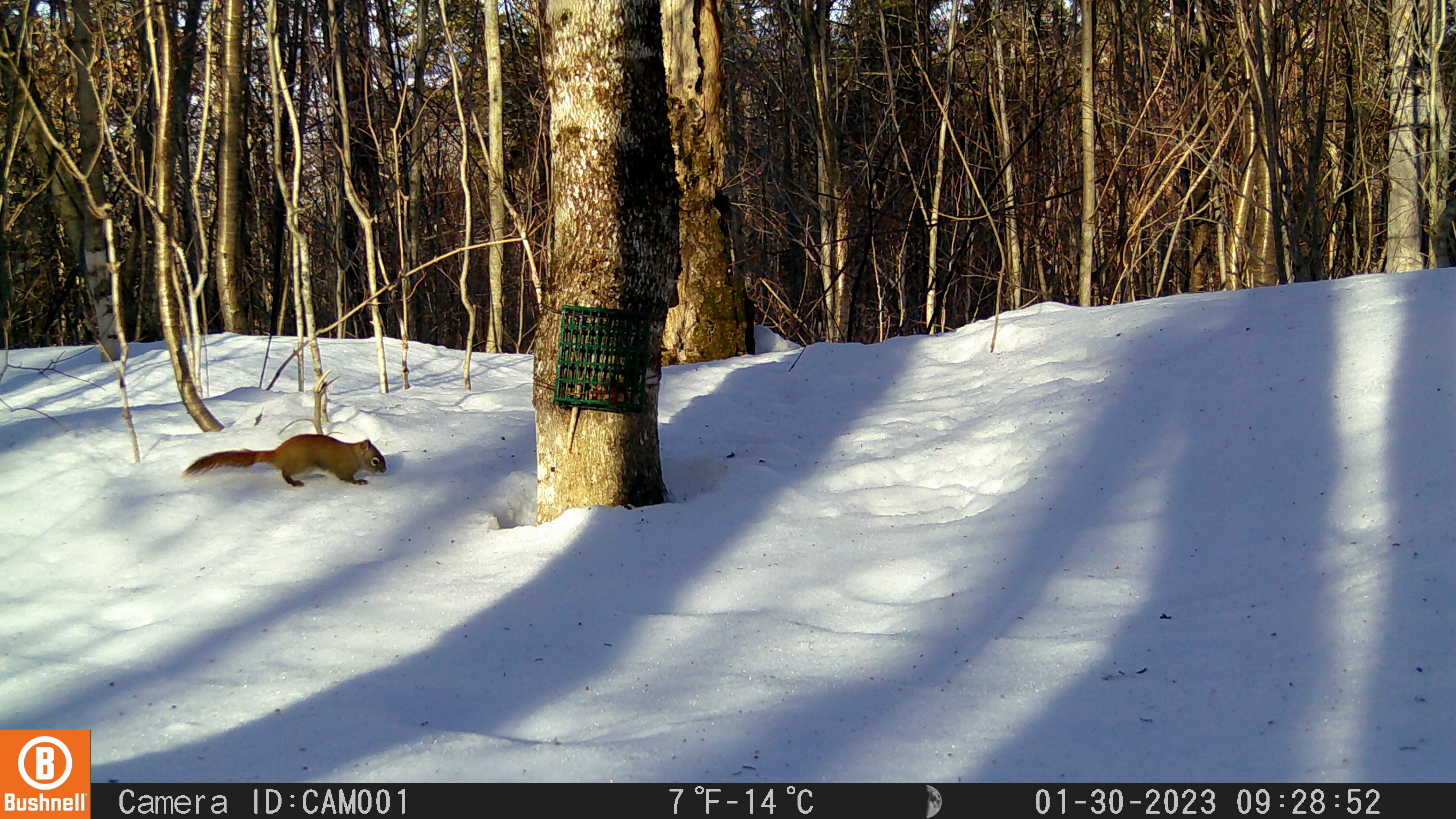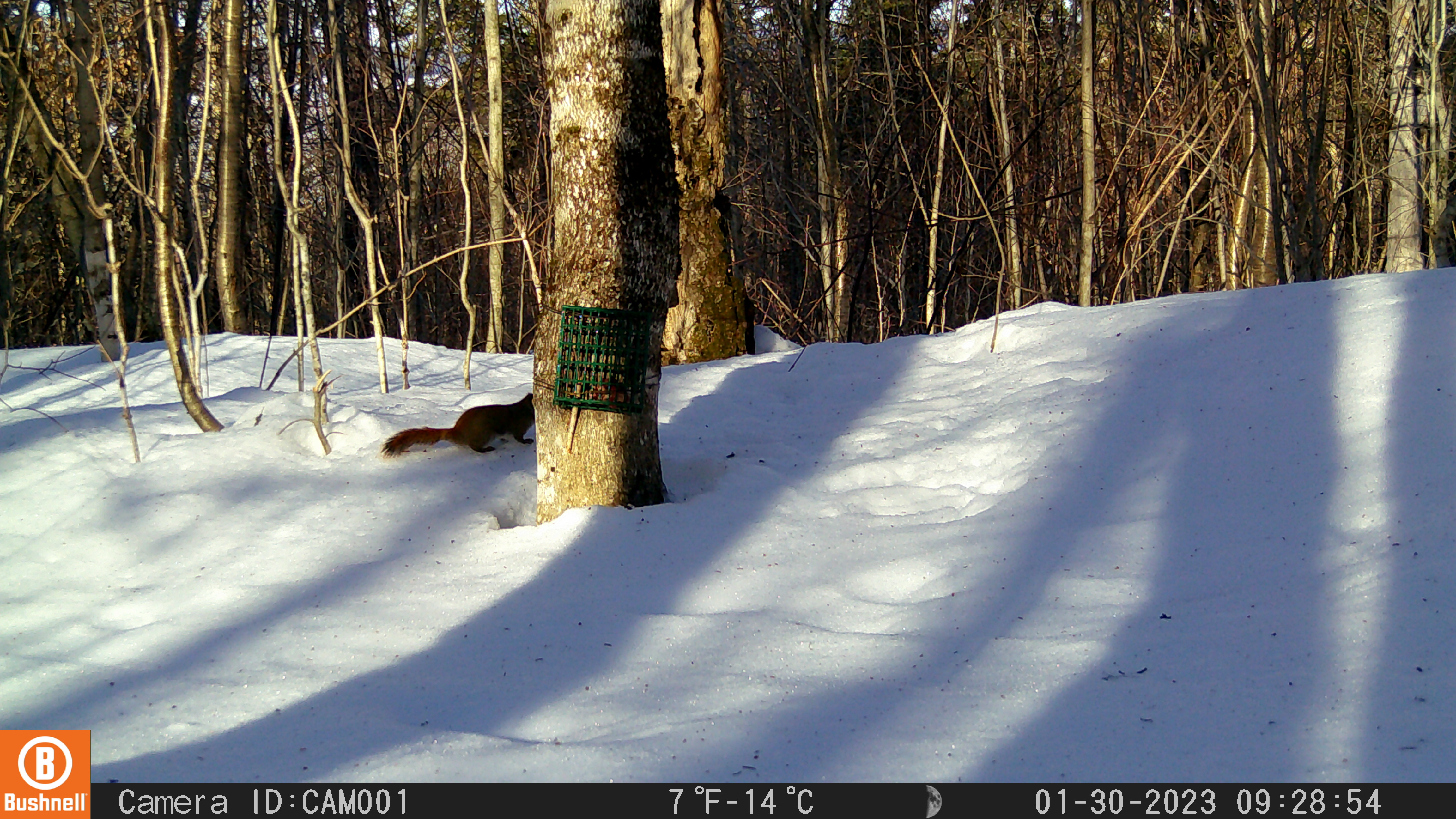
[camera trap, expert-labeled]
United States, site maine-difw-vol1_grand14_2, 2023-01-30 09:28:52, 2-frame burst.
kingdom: Animalia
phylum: Chordata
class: Mammalia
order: Rodentia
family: Sciuridae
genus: Tamiasciurus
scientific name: Tamiasciurus hudsonicus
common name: red squirrel